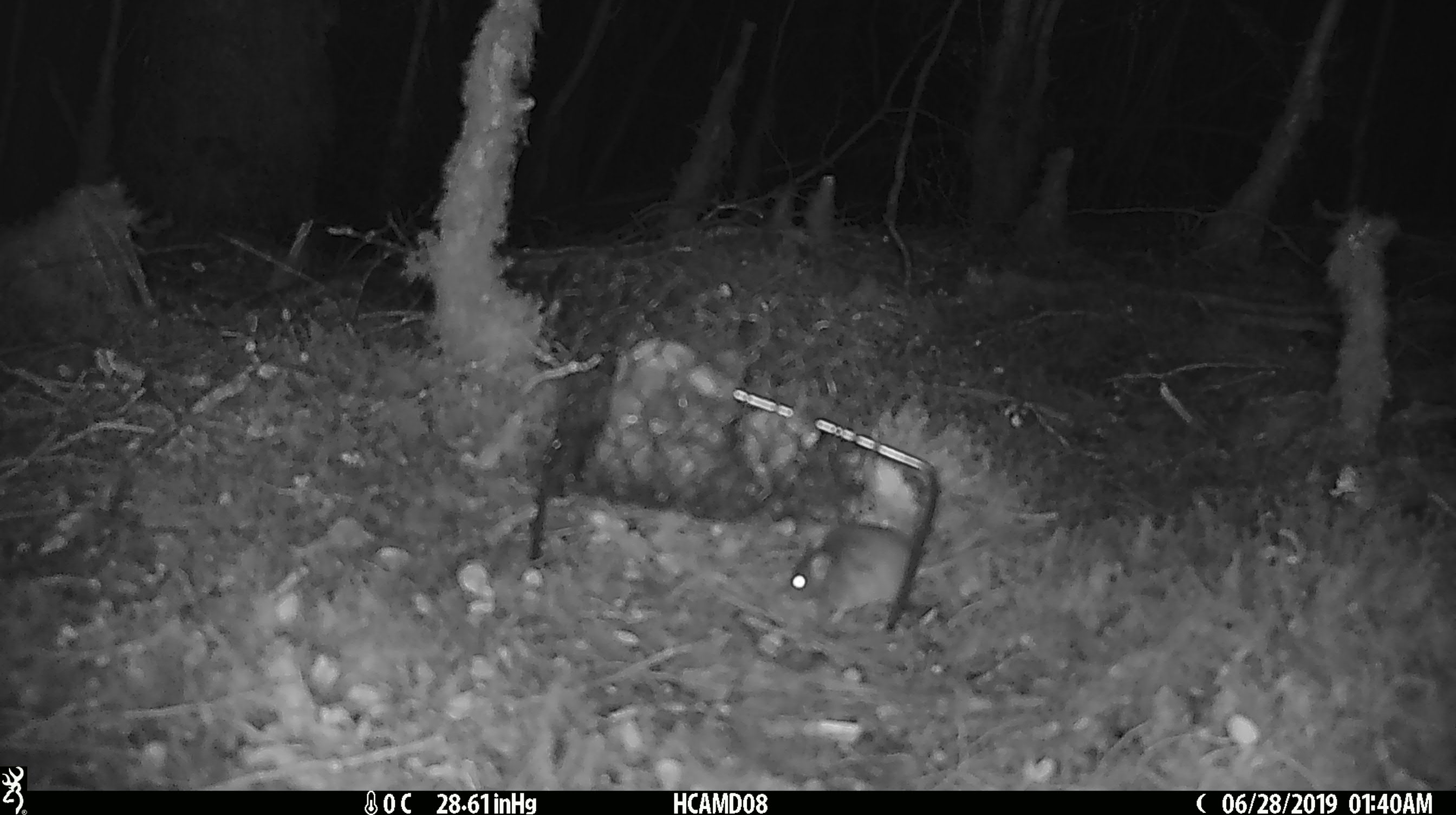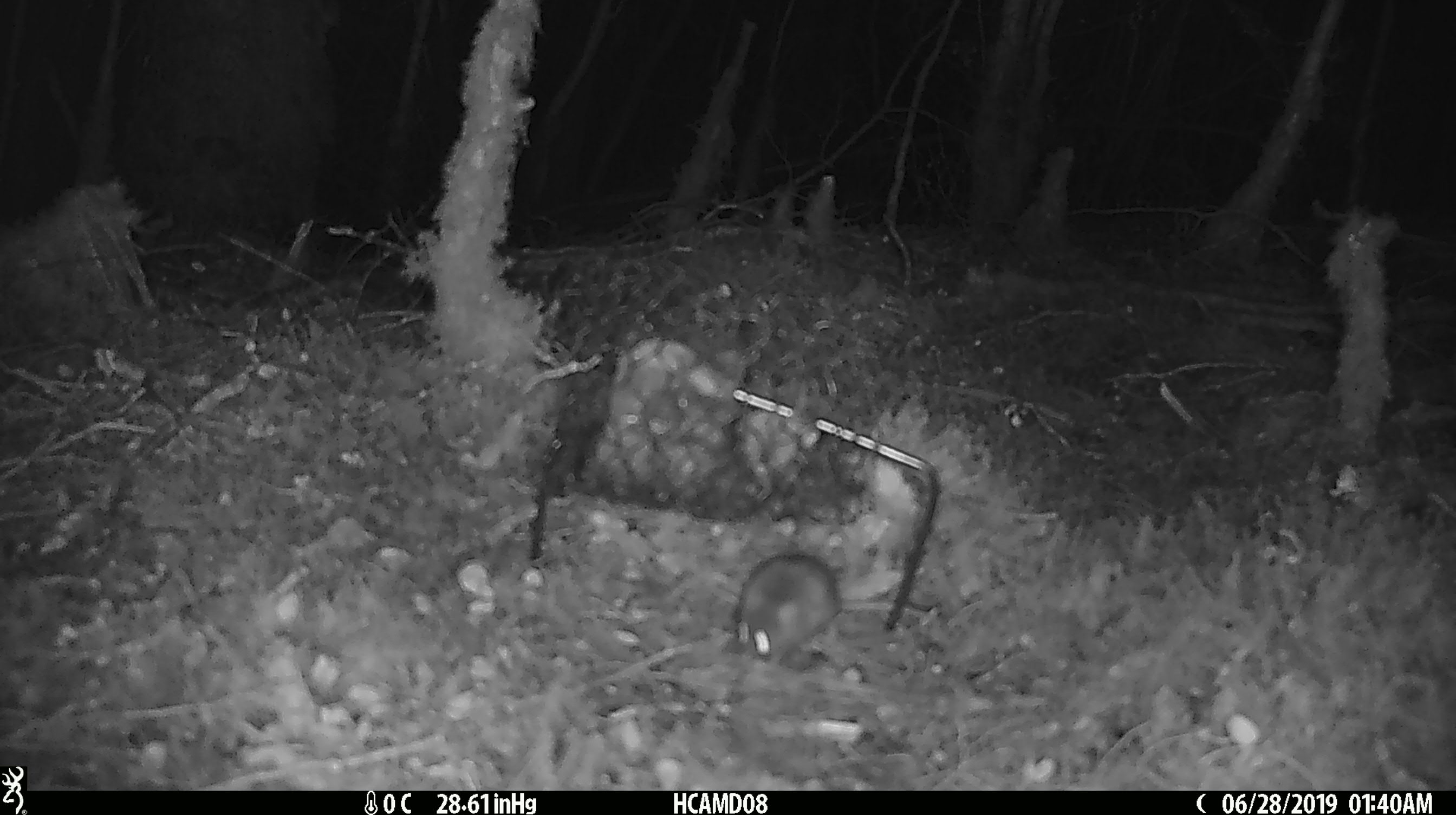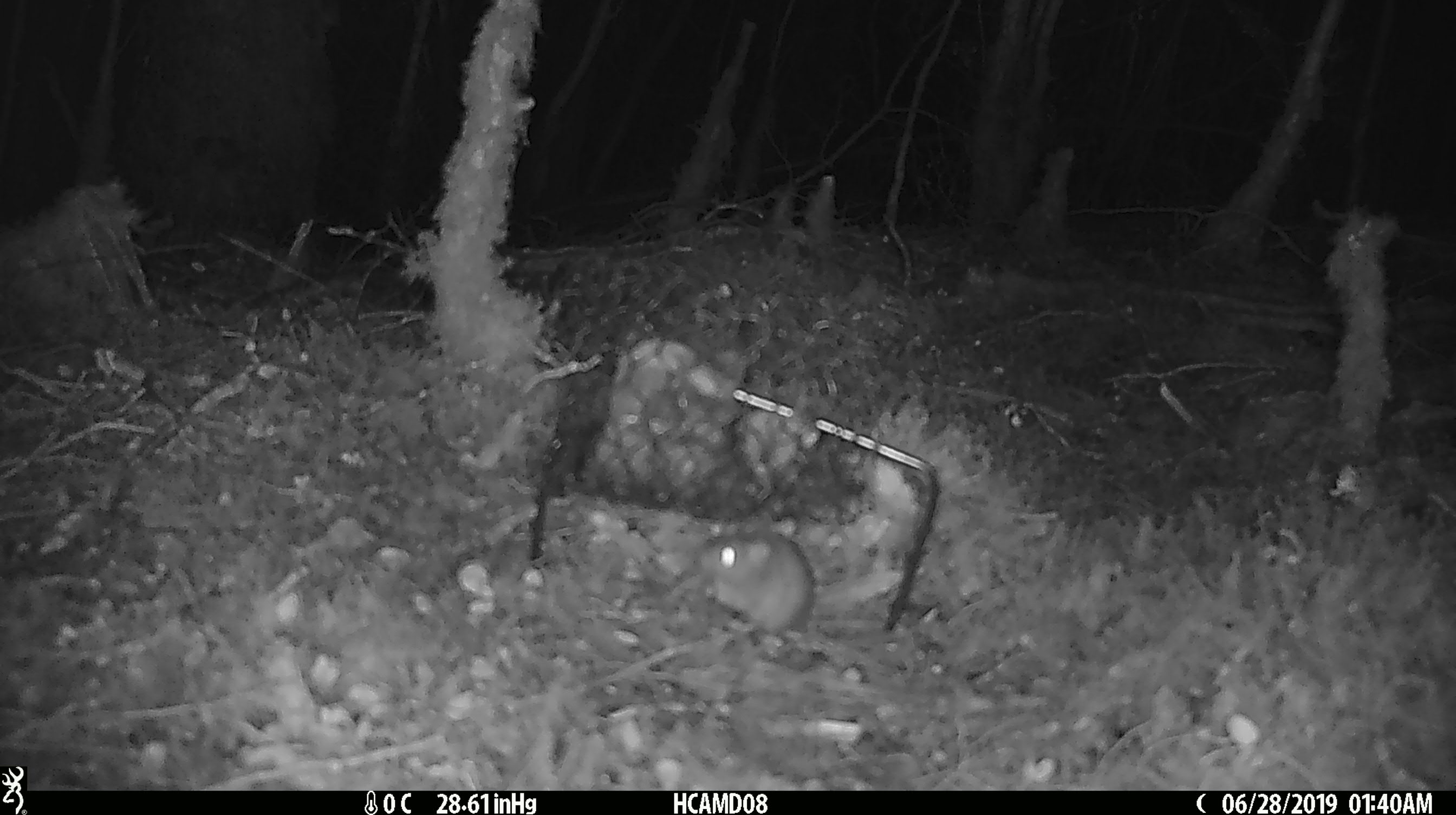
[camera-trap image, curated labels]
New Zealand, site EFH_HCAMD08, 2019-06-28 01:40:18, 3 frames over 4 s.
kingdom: Animalia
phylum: Chordata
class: Mammalia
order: Rodentia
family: Muridae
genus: Mus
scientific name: Mus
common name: mouse